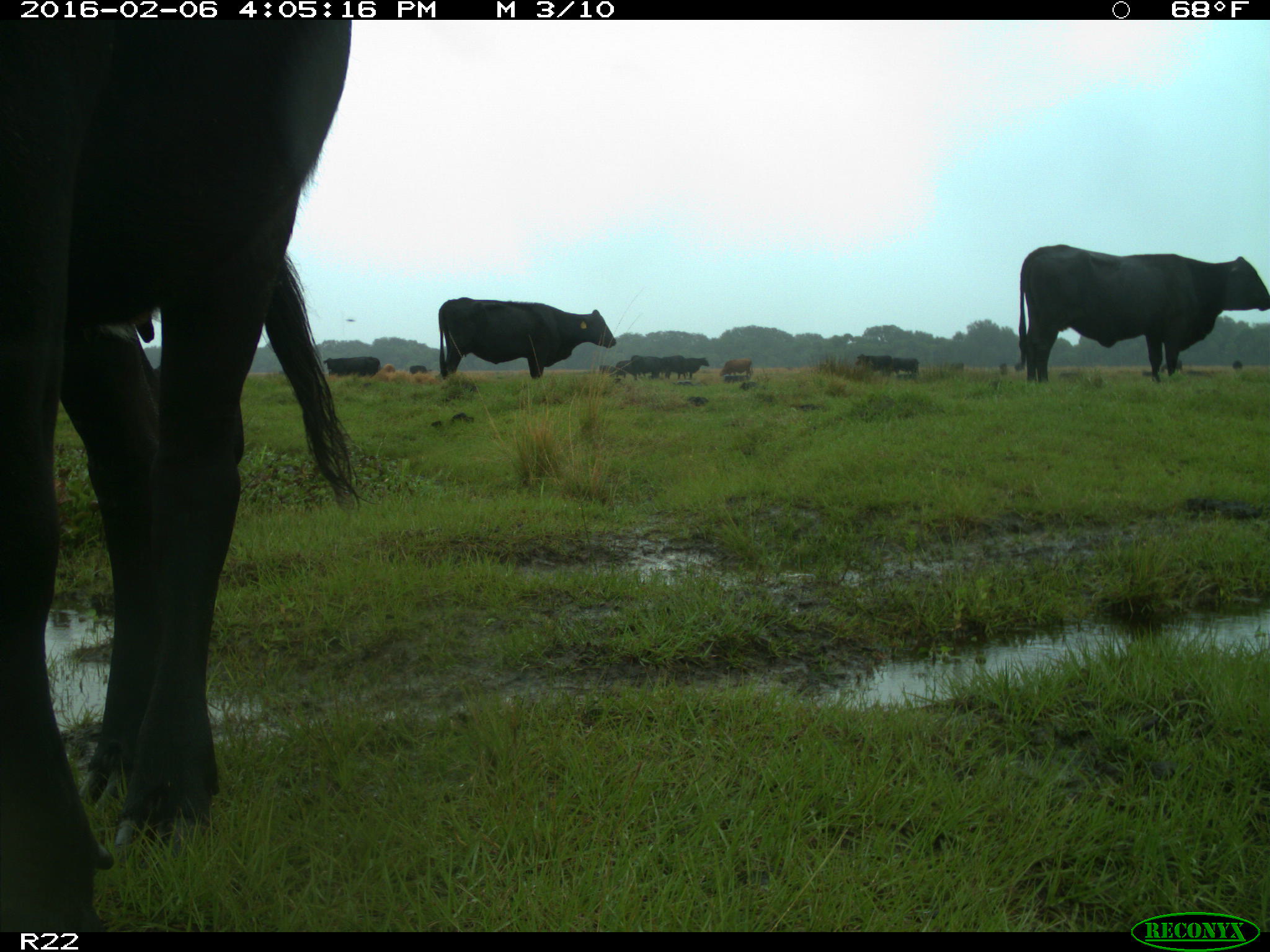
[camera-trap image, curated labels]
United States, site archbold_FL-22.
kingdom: Animalia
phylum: Chordata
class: Mammalia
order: Artiodactyla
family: Bovidae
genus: Bos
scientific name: Bos taurus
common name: domestic cow